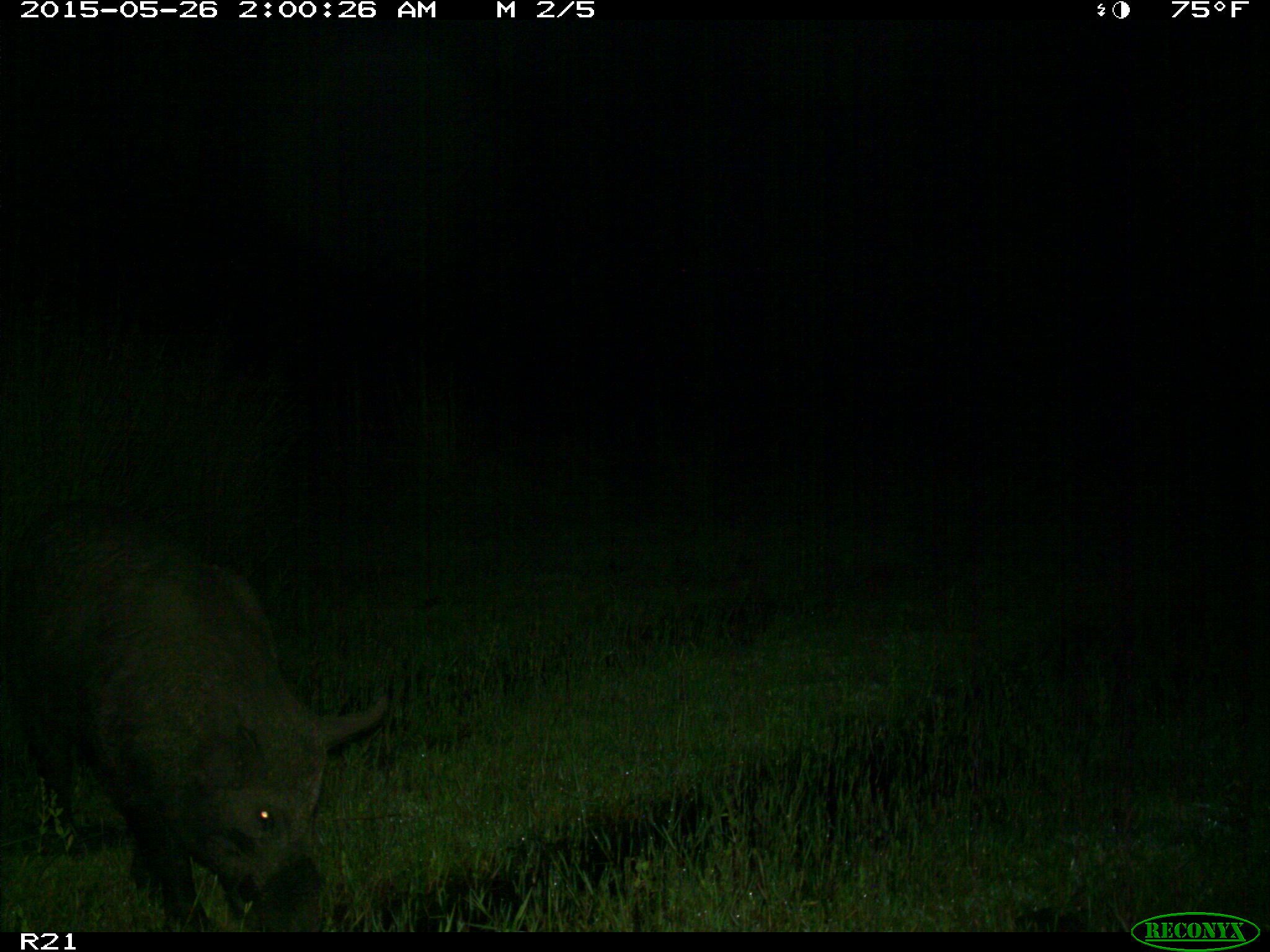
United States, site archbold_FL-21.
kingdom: Animalia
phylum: Chordata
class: Mammalia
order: Artiodactyla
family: Suidae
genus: Sus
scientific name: Sus scrofa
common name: wild boar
Sus scrofa (wild boar).